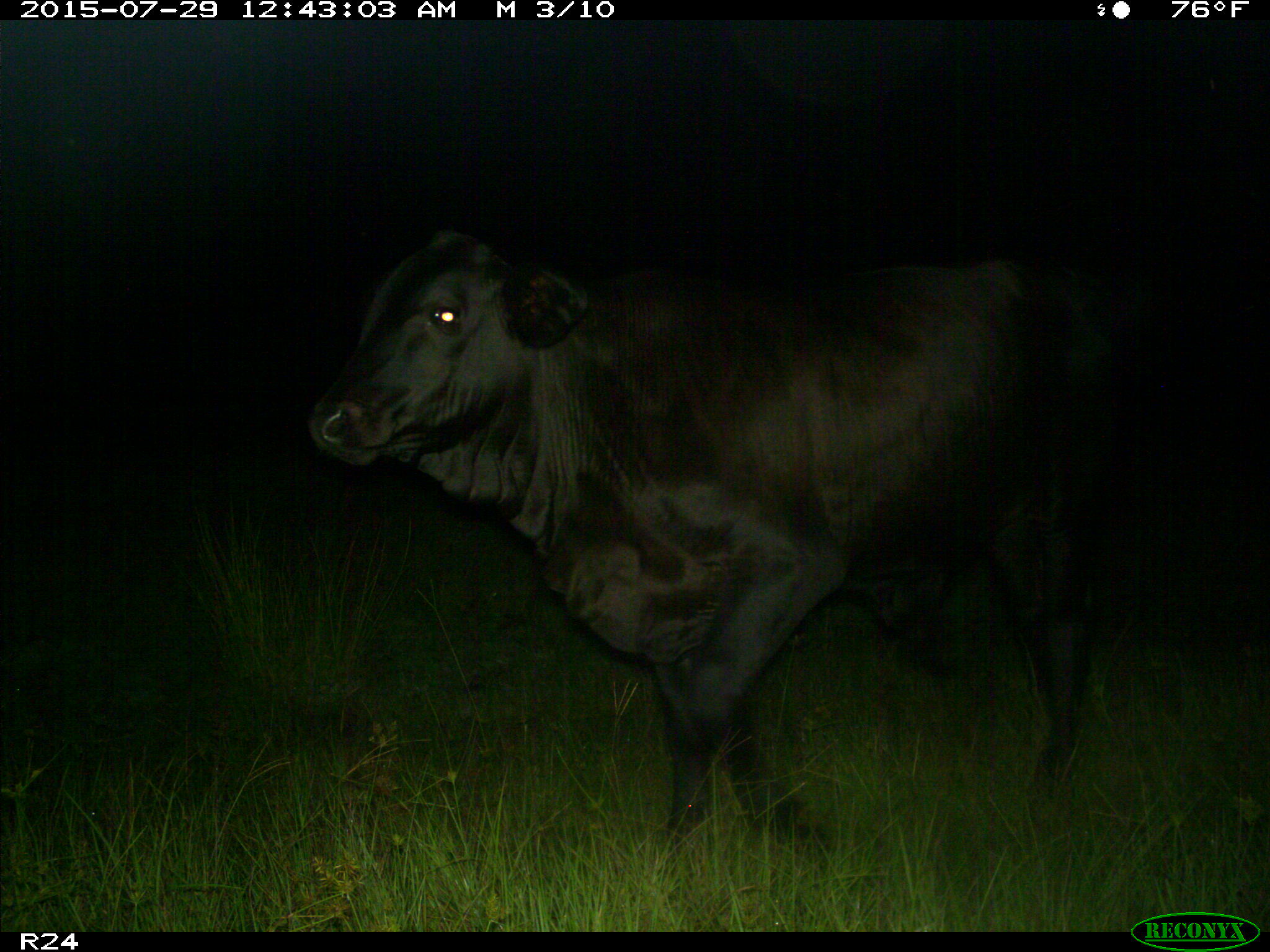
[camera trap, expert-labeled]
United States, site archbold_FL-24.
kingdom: Animalia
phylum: Chordata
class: Mammalia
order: Artiodactyla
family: Bovidae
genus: Bos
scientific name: Bos taurus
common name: domestic cow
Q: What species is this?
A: Bos taurus (domestic cow).